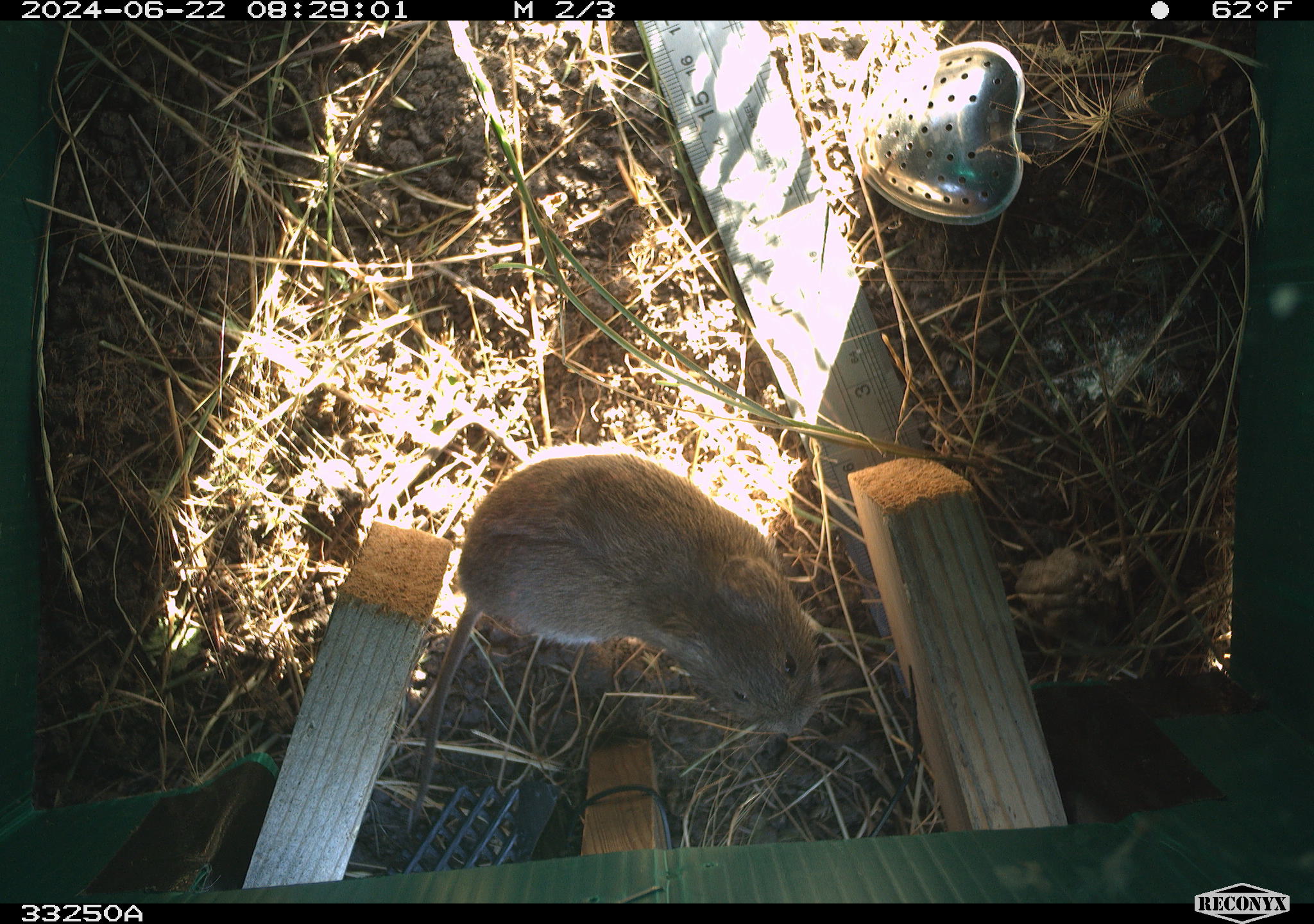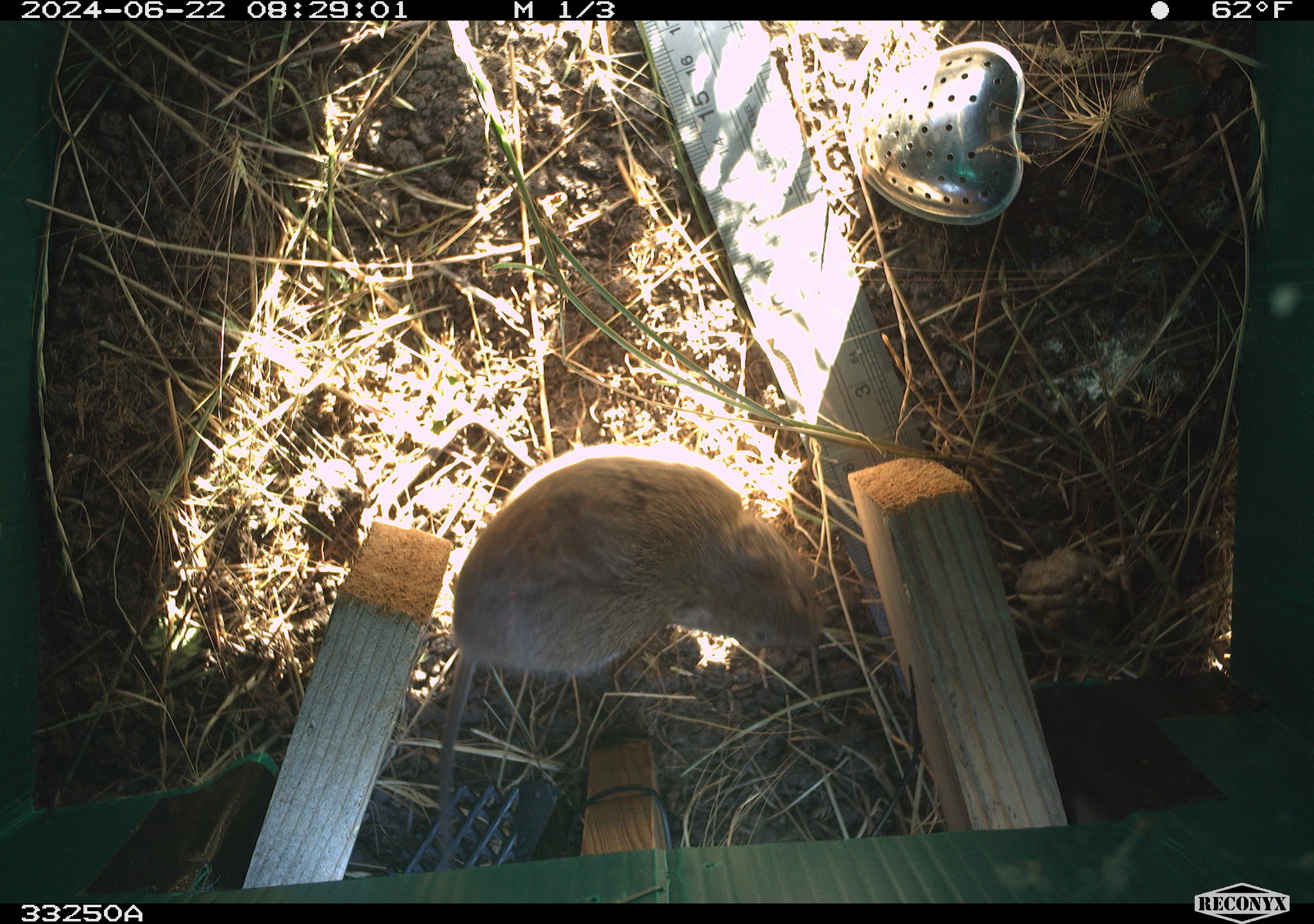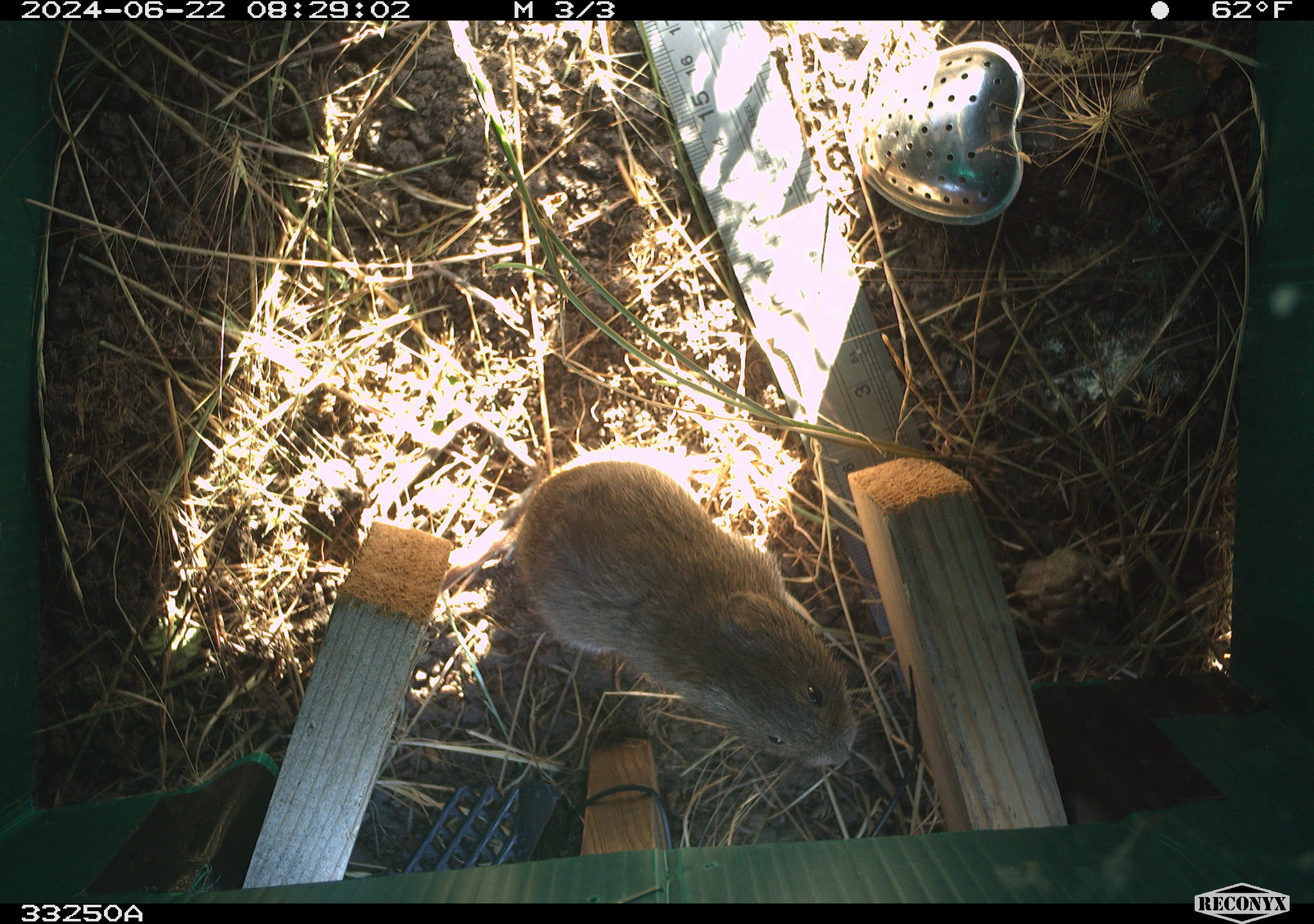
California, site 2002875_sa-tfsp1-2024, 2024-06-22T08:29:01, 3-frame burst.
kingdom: Animalia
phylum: Chordata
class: Mammalia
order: Rodentia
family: Cricetidae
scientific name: Arvicolinae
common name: voles, lemmings, and muskrats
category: arvicolinae subfamily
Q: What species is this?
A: Arvicolinae subfamily (voles, lemmings, and muskrats) (Arvicolinae).